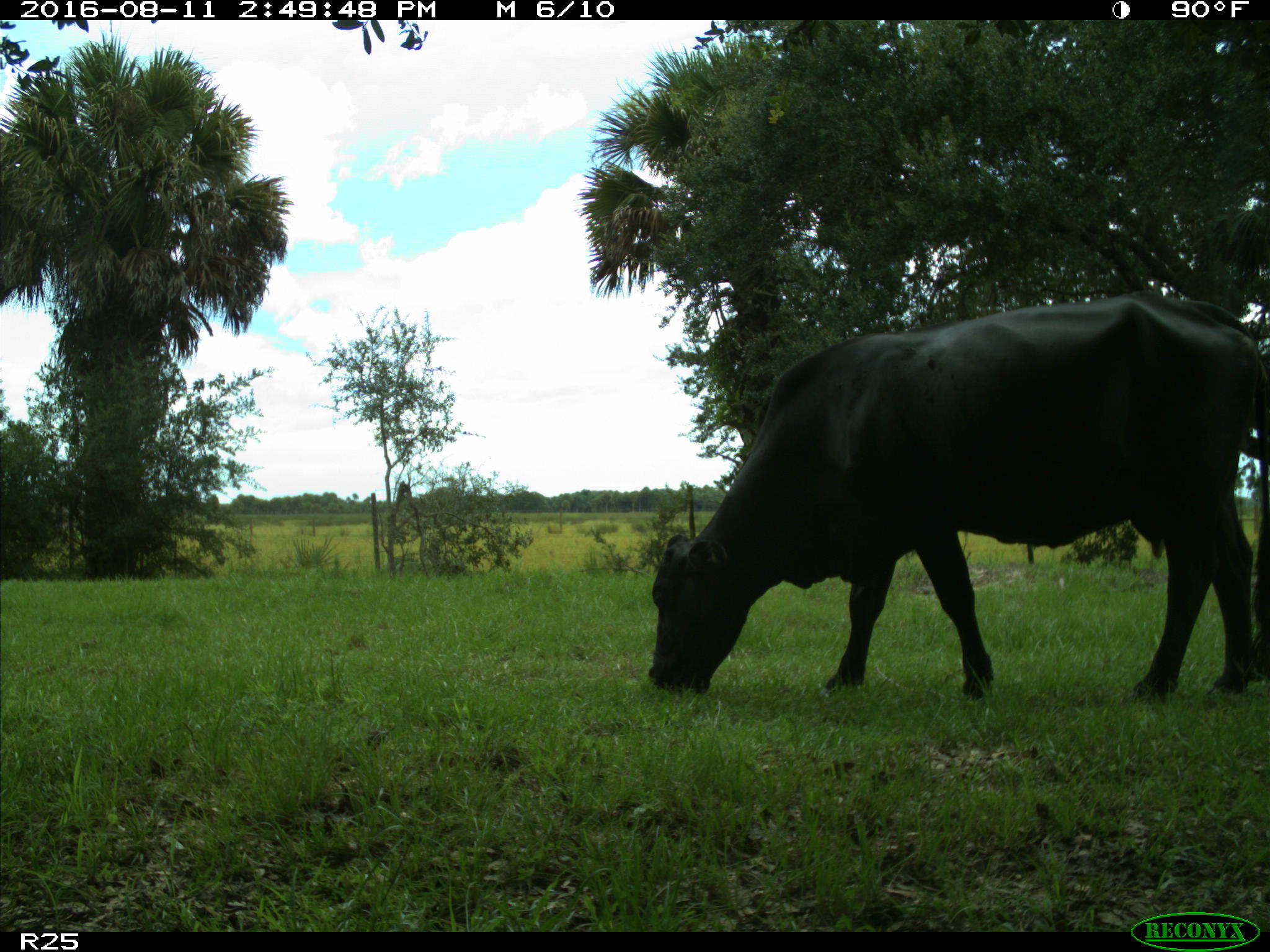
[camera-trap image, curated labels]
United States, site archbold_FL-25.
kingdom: Animalia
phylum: Chordata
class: Mammalia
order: Artiodactyla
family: Bovidae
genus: Bos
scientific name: Bos taurus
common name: domestic cow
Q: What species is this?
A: Bos taurus (domestic cow).